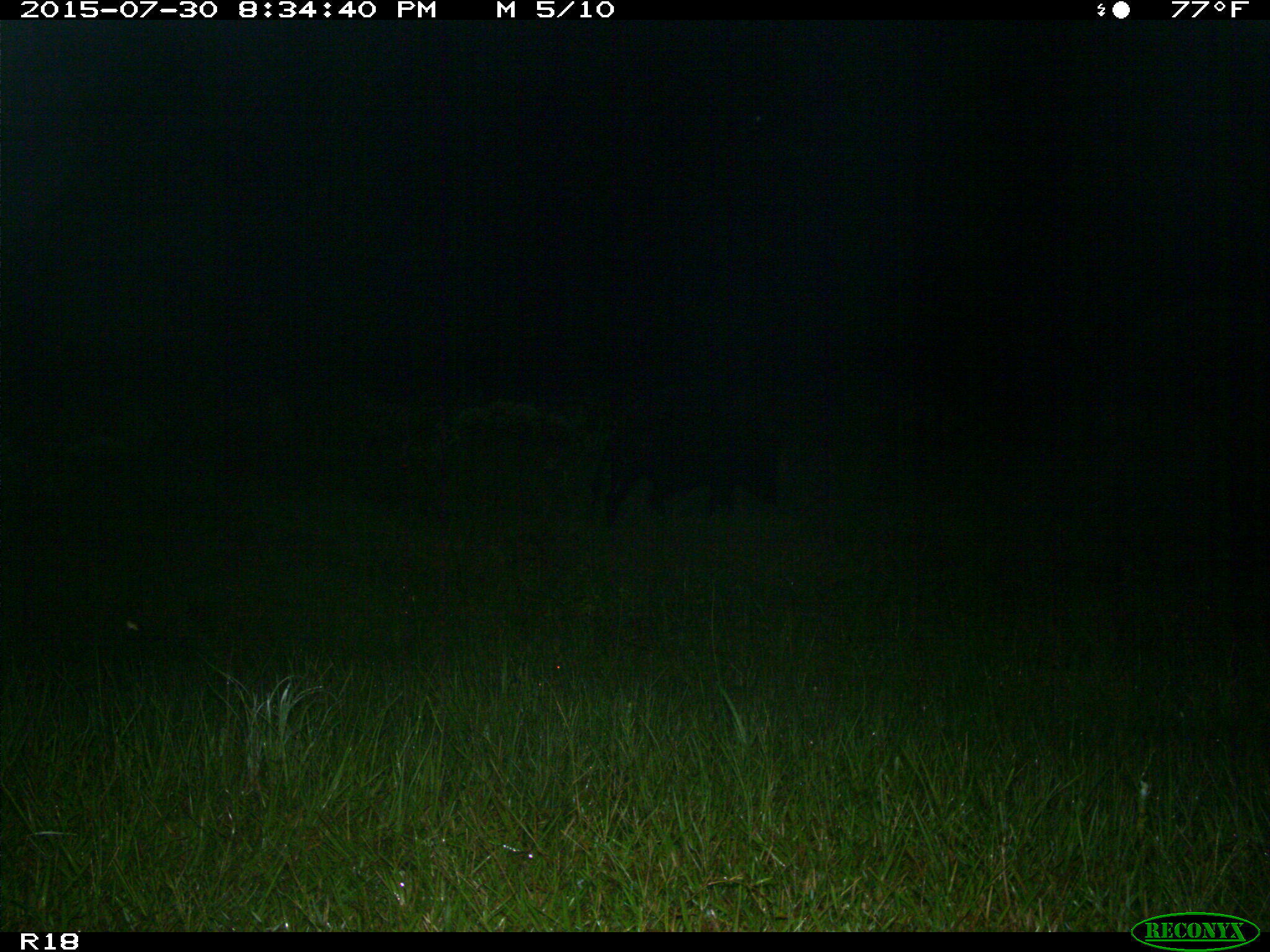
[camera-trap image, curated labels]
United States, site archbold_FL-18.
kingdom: Animalia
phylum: Chordata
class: Mammalia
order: Artiodactyla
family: Suidae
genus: Sus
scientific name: Sus scrofa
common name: wild boar